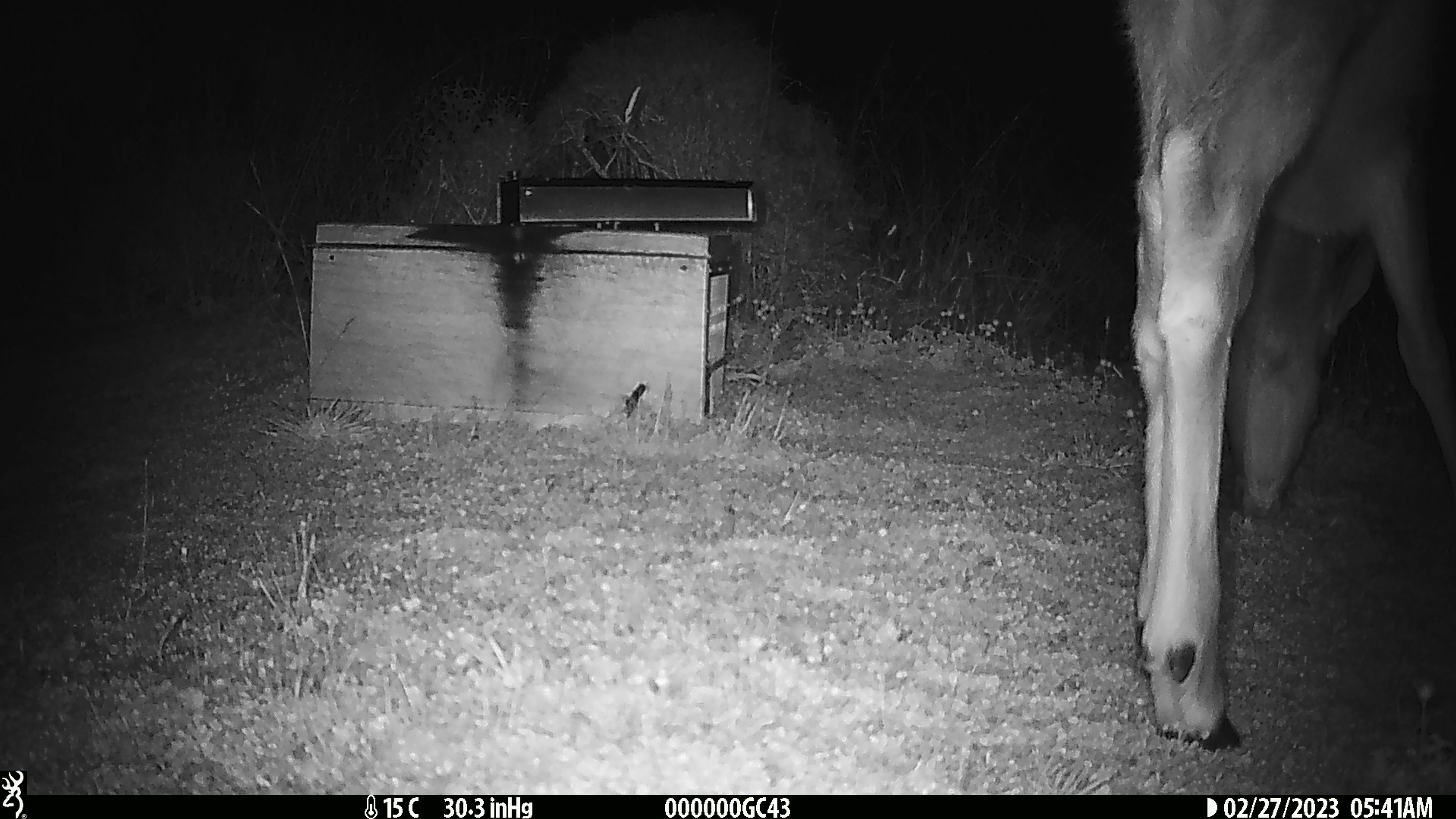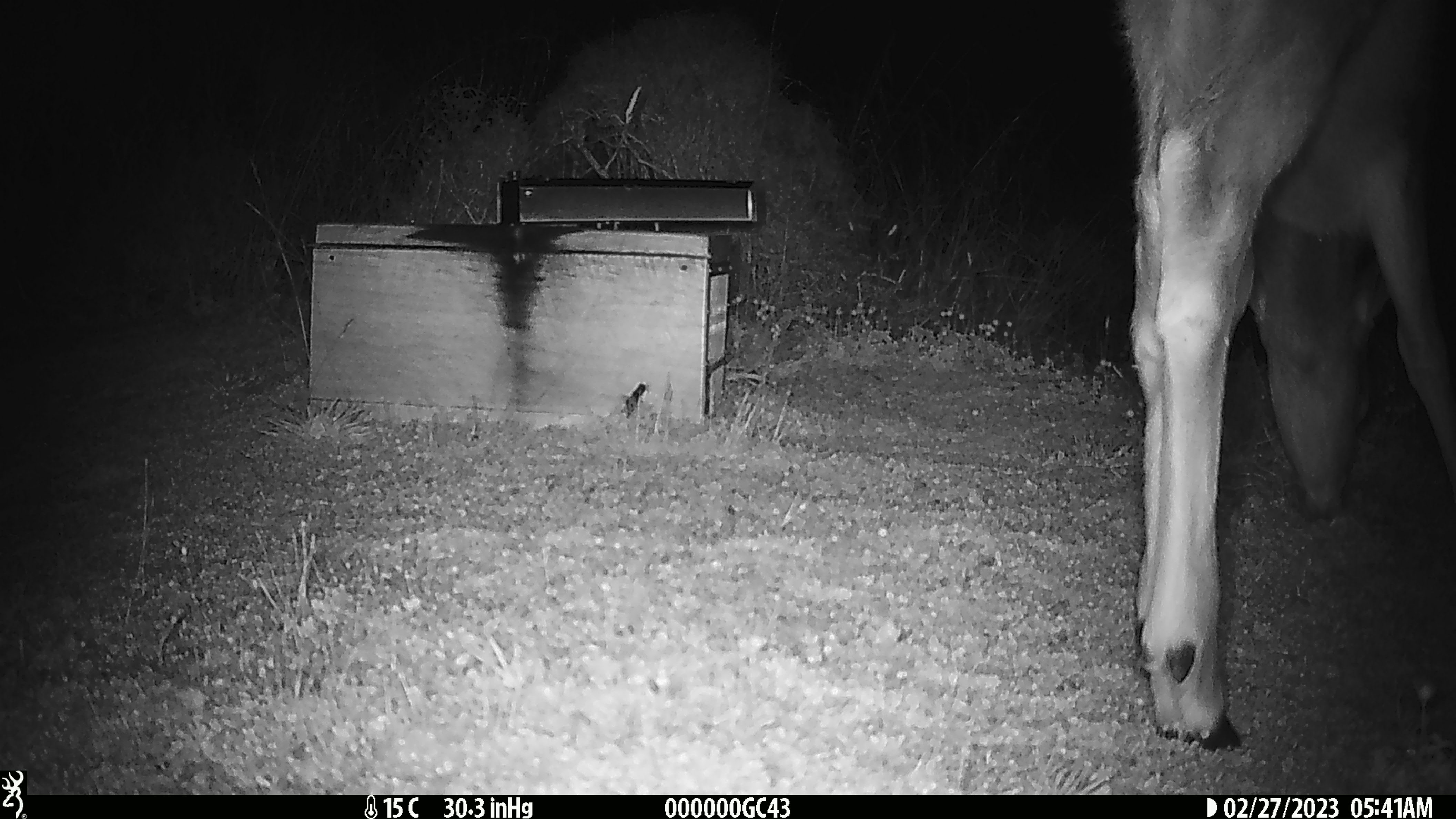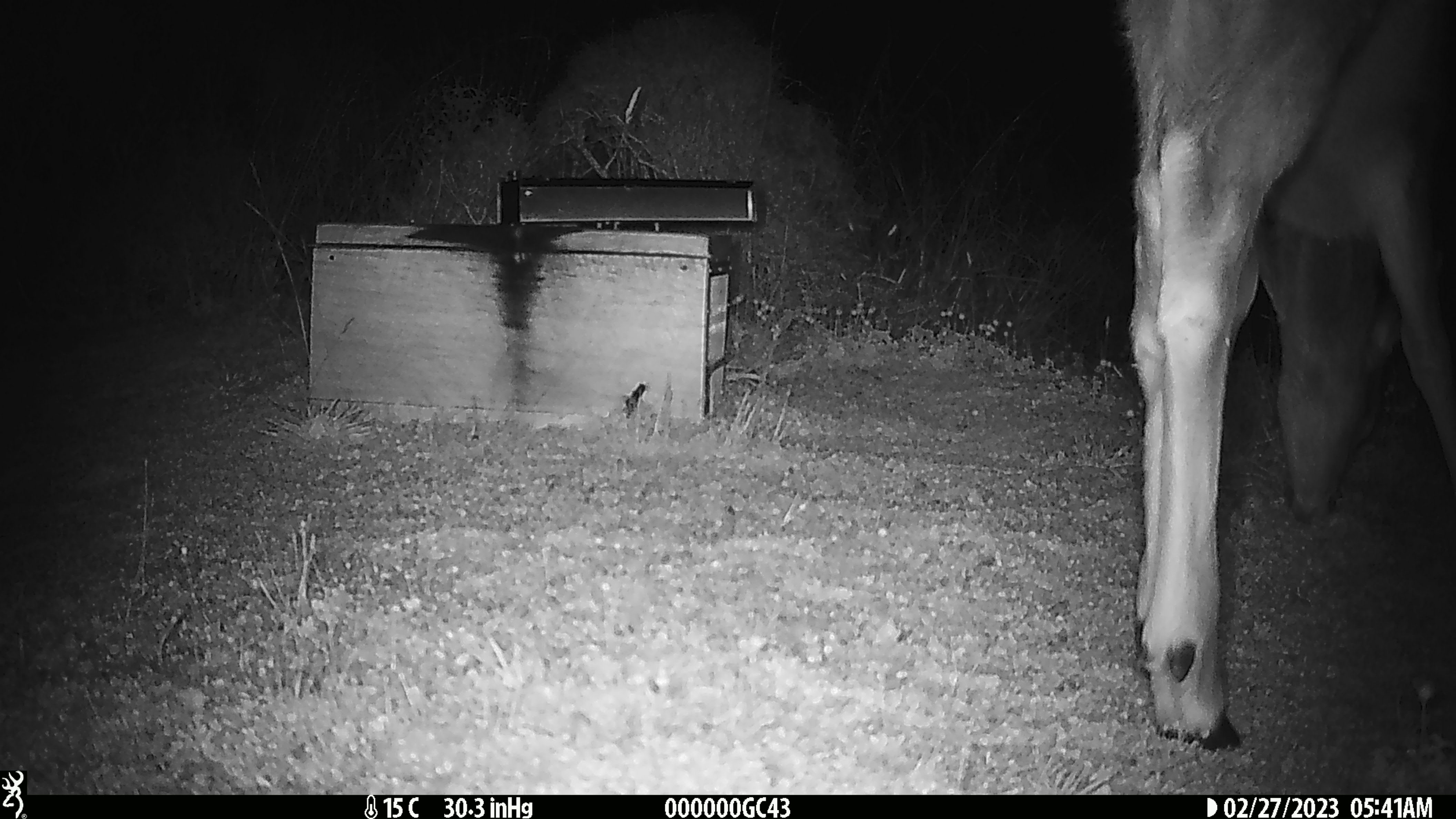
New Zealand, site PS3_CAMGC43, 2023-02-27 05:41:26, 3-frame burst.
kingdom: Animalia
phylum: Chordata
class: Mammalia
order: Artiodactyla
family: Cervidae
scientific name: Cervidae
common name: deer